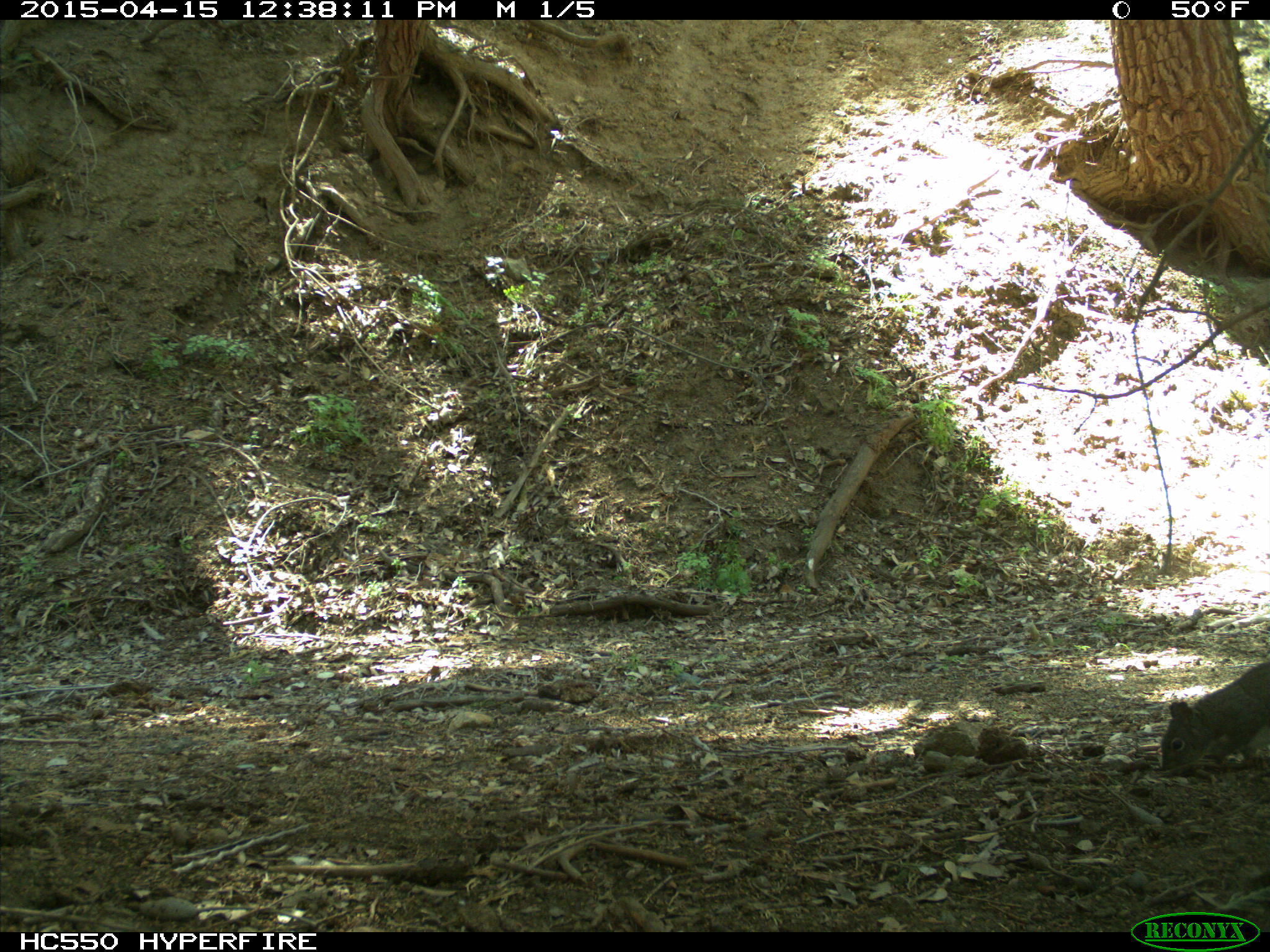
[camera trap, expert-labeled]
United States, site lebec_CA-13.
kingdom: Animalia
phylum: Chordata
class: Mammalia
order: Rodentia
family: Sciuridae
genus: Sciurus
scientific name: Sciurus carolinensis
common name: eastern gray squirrel